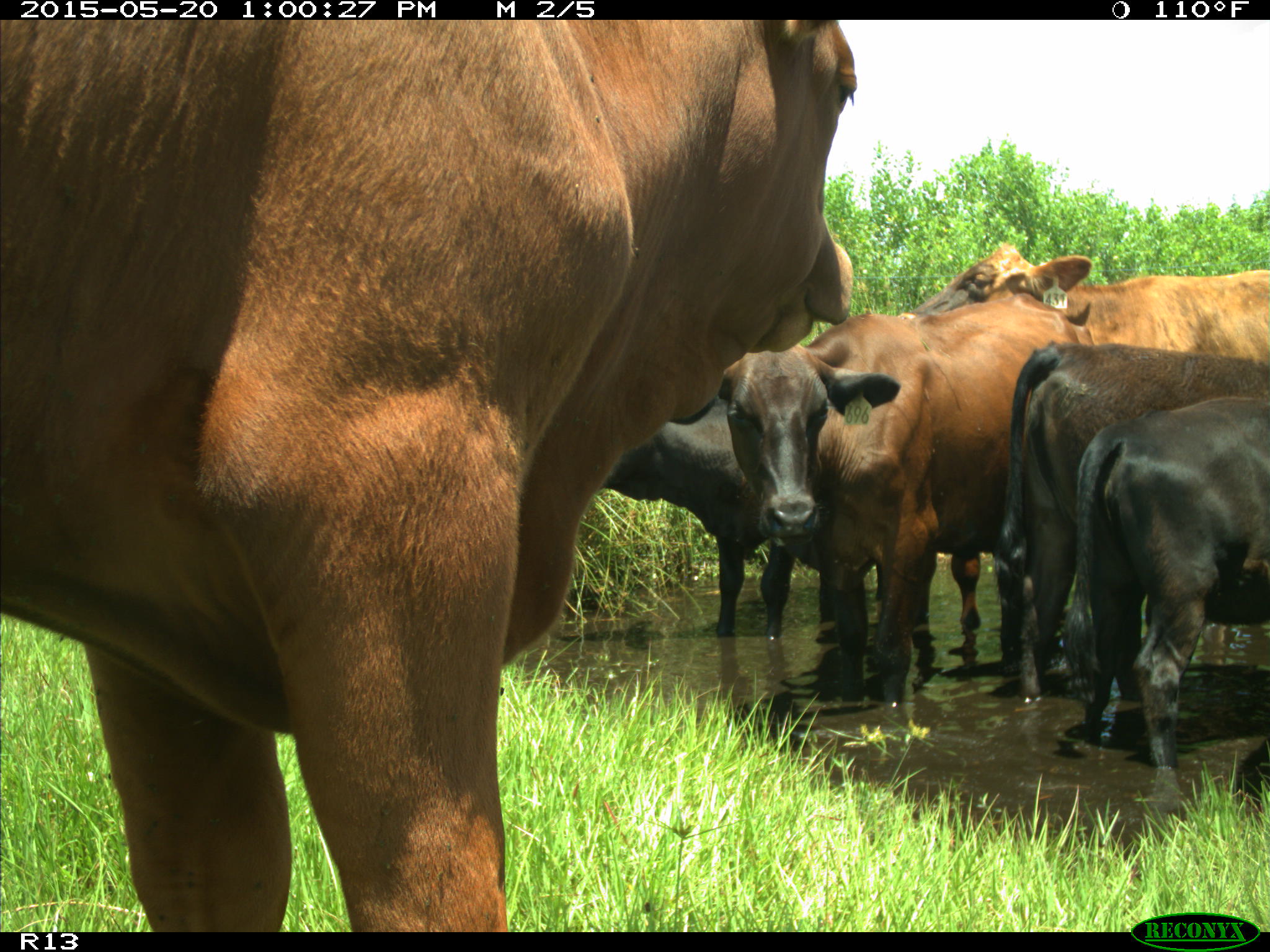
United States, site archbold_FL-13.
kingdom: Animalia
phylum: Chordata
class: Mammalia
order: Artiodactyla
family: Bovidae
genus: Bos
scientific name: Bos taurus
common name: domestic cow